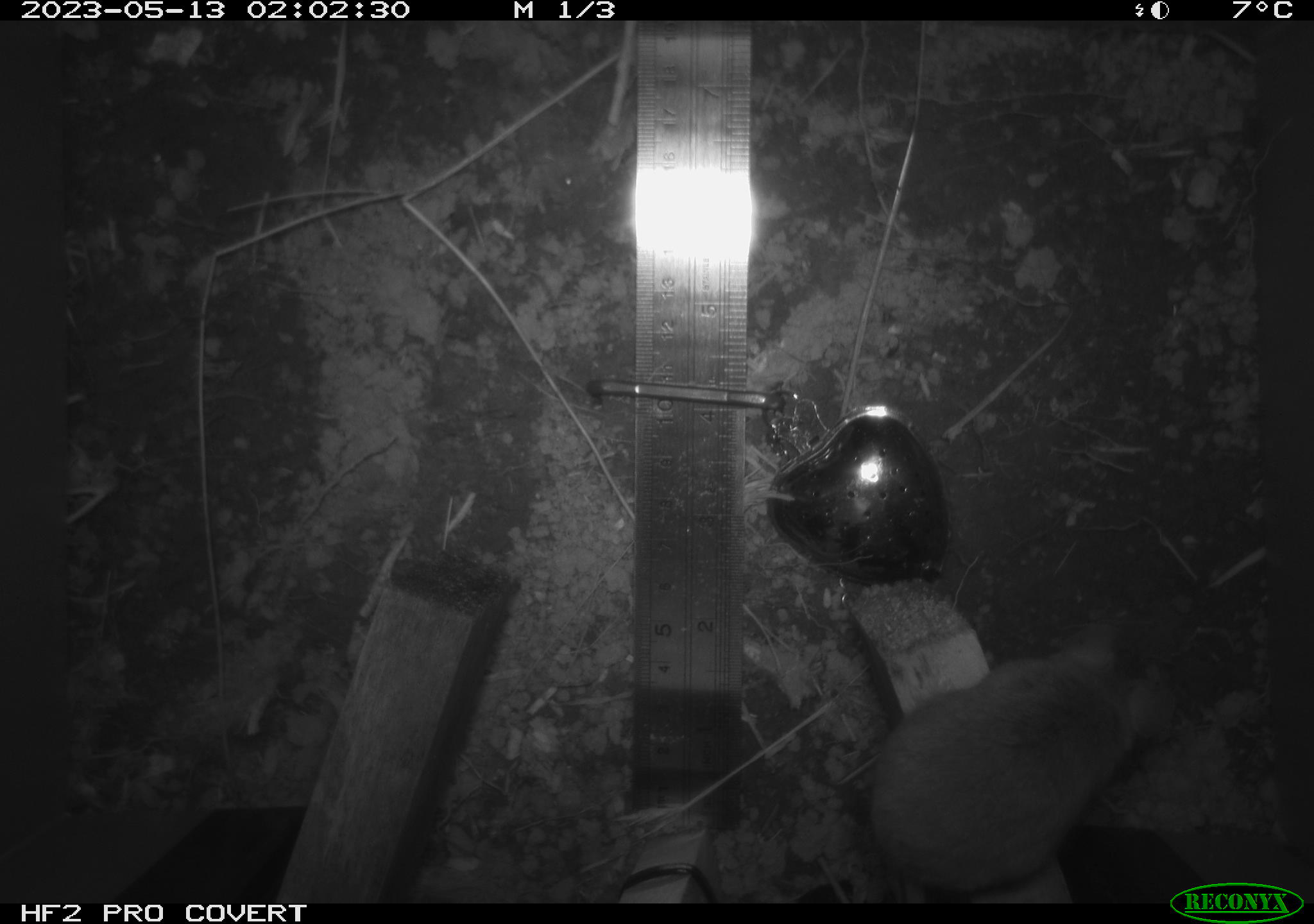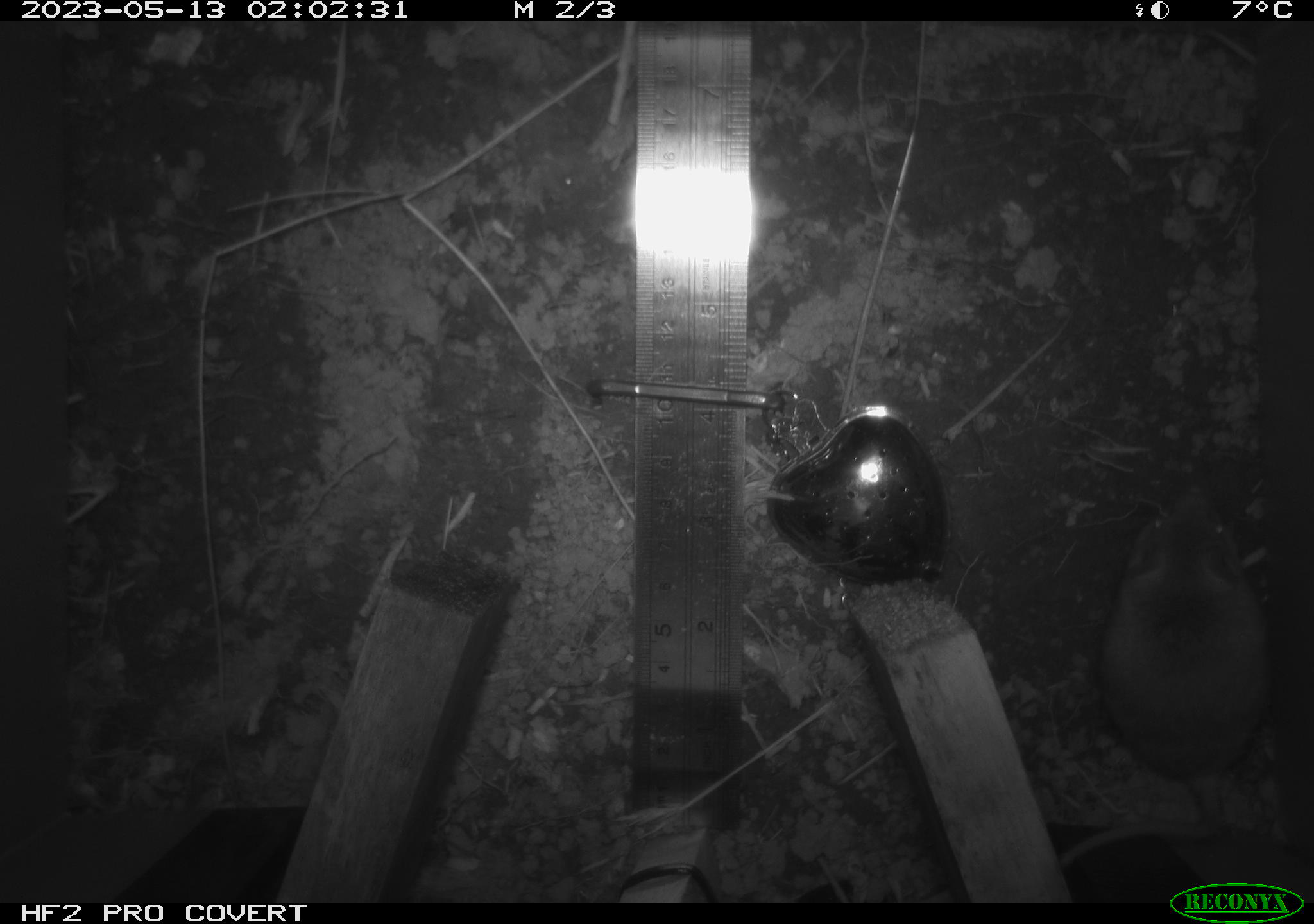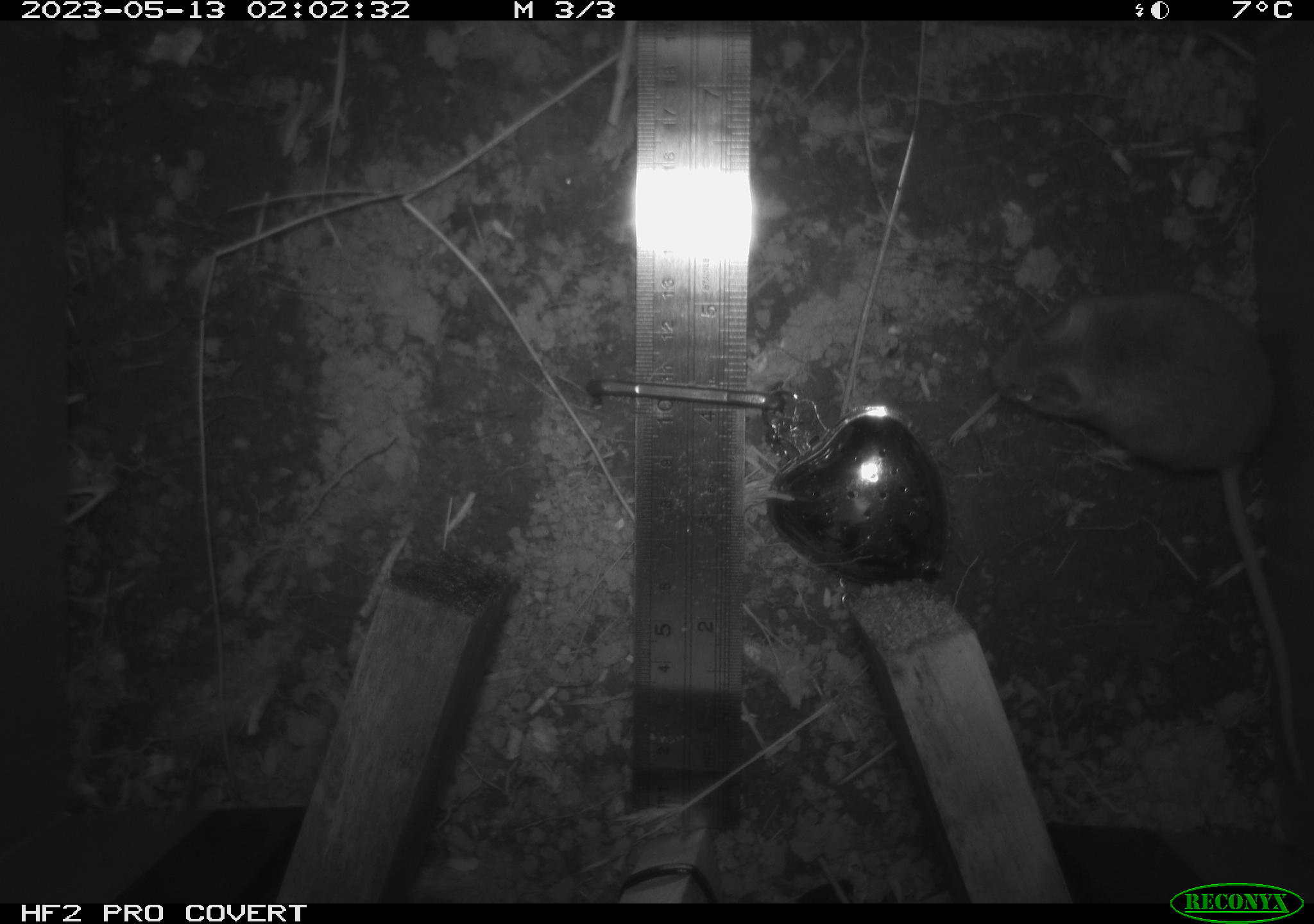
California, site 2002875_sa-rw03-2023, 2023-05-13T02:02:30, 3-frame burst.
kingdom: Animalia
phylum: Chordata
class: Mammalia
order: Rodentia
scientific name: Rodentia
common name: mouse species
Mouse species (Rodentia).